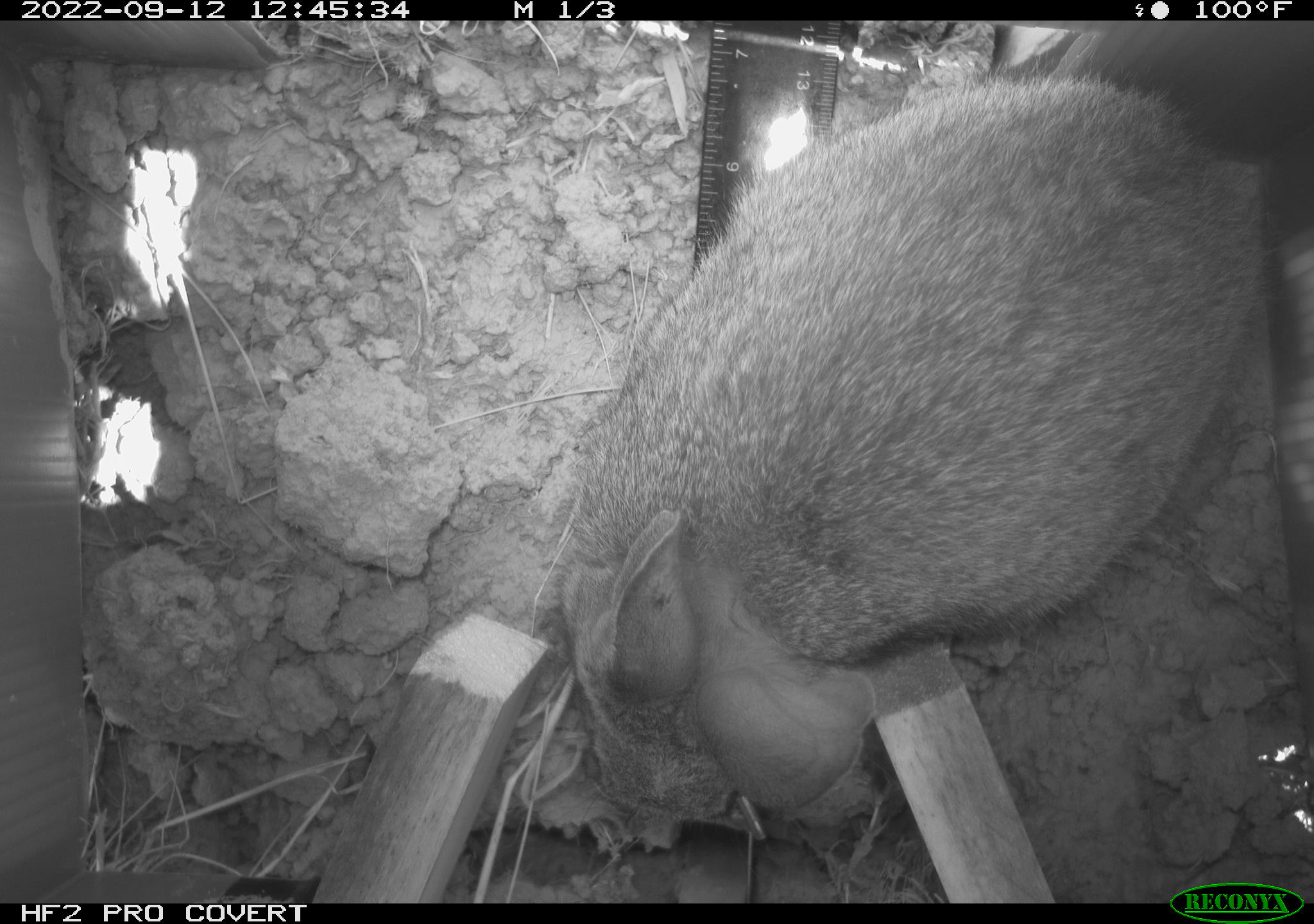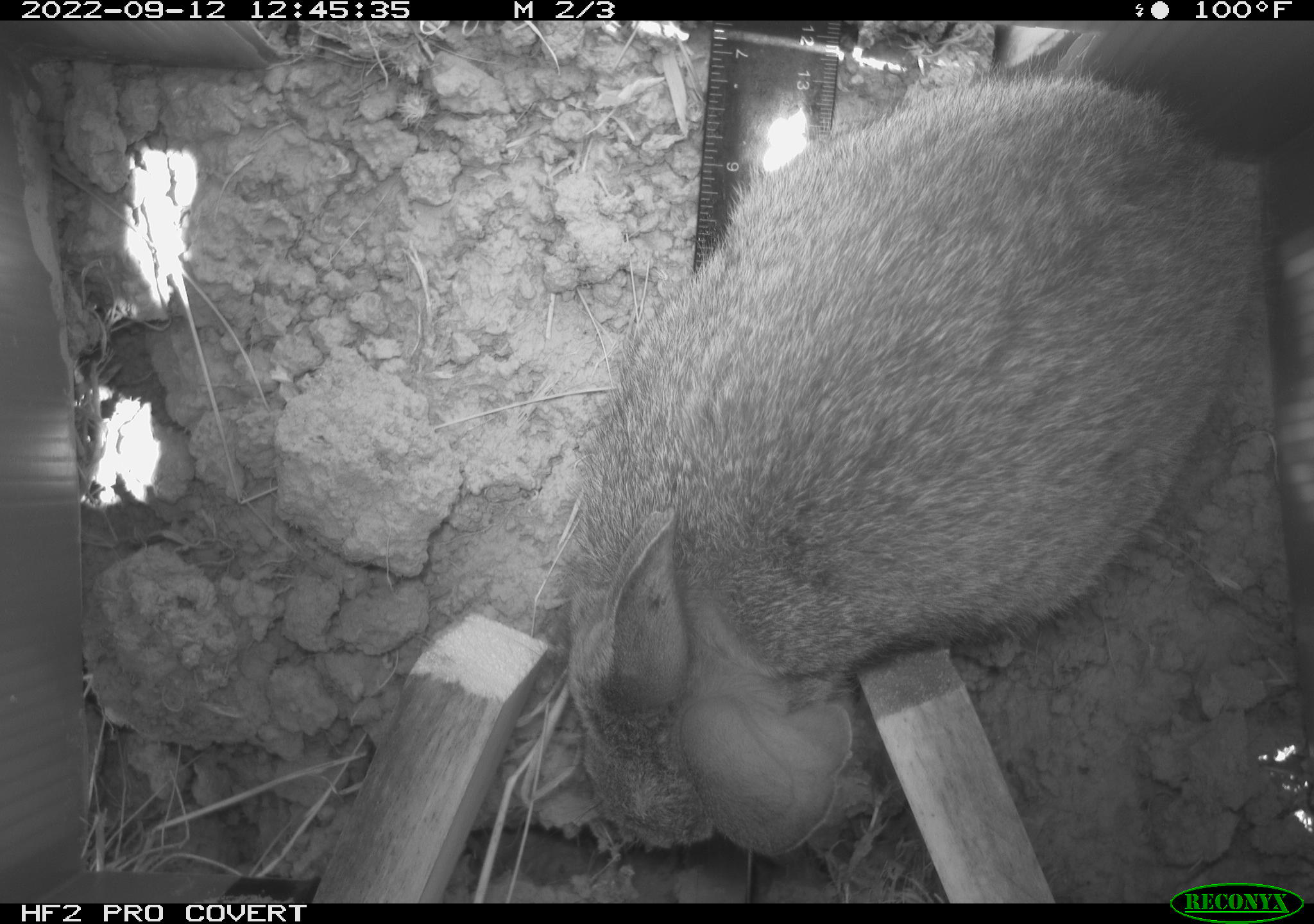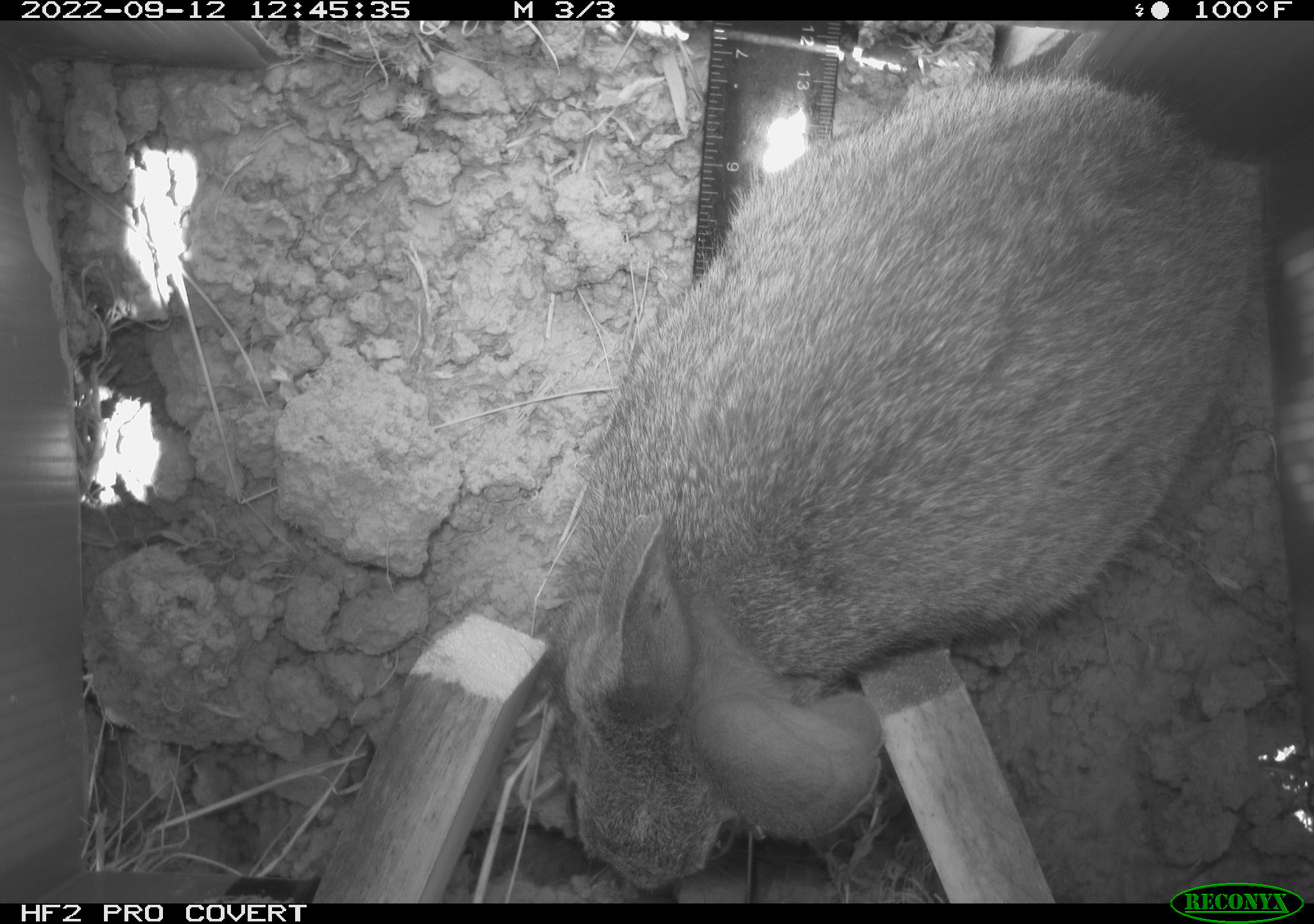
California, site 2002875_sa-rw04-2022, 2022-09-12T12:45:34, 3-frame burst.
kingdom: Animalia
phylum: Chordata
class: Mammalia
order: Lagomorpha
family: Leporidae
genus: Sylvilagus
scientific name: Sylvilagus bachmani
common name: brush rabbit